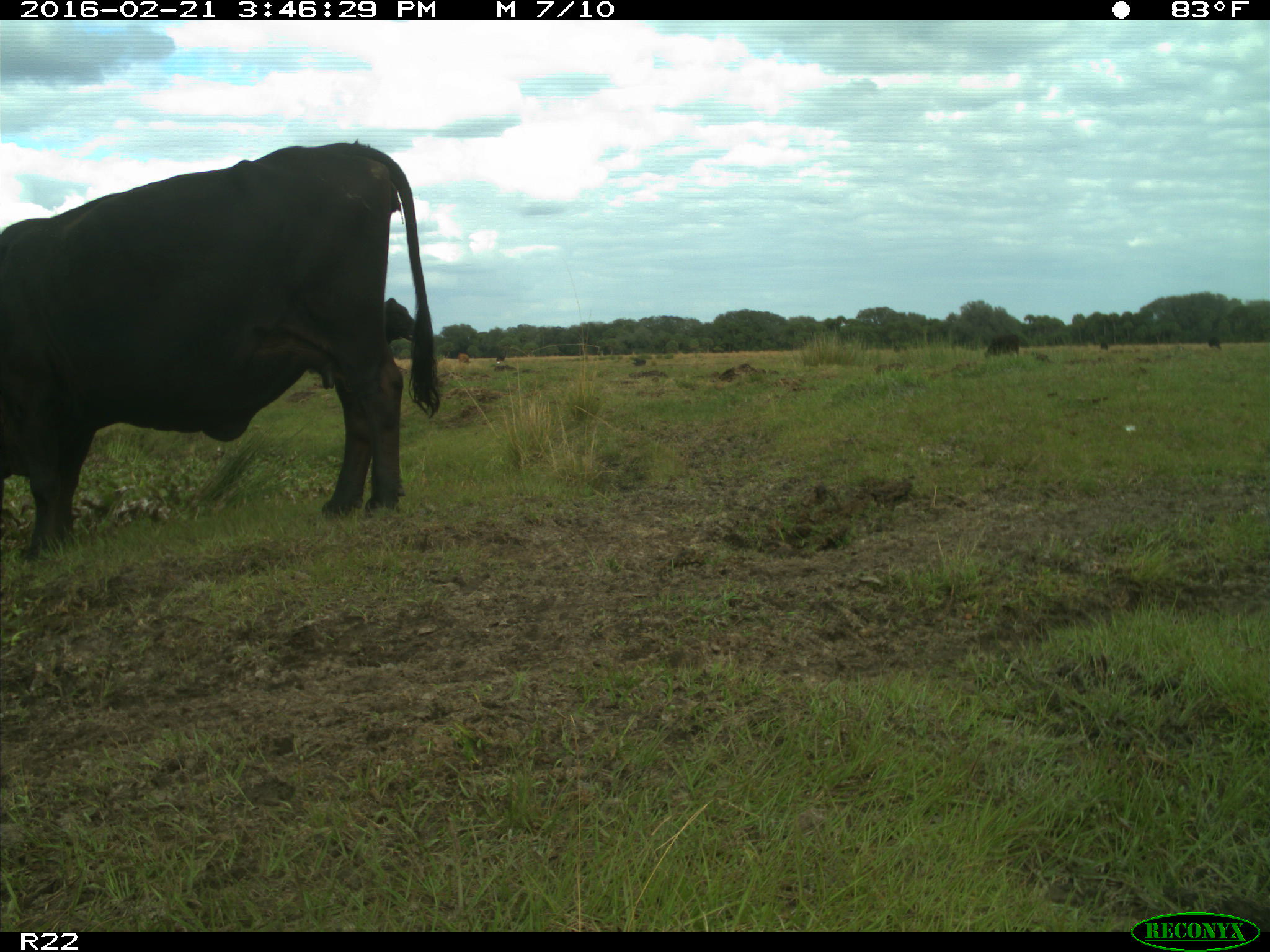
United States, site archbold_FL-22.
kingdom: Animalia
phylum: Chordata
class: Mammalia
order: Artiodactyla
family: Bovidae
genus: Bos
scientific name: Bos taurus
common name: domestic cow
Bos taurus (domestic cow).